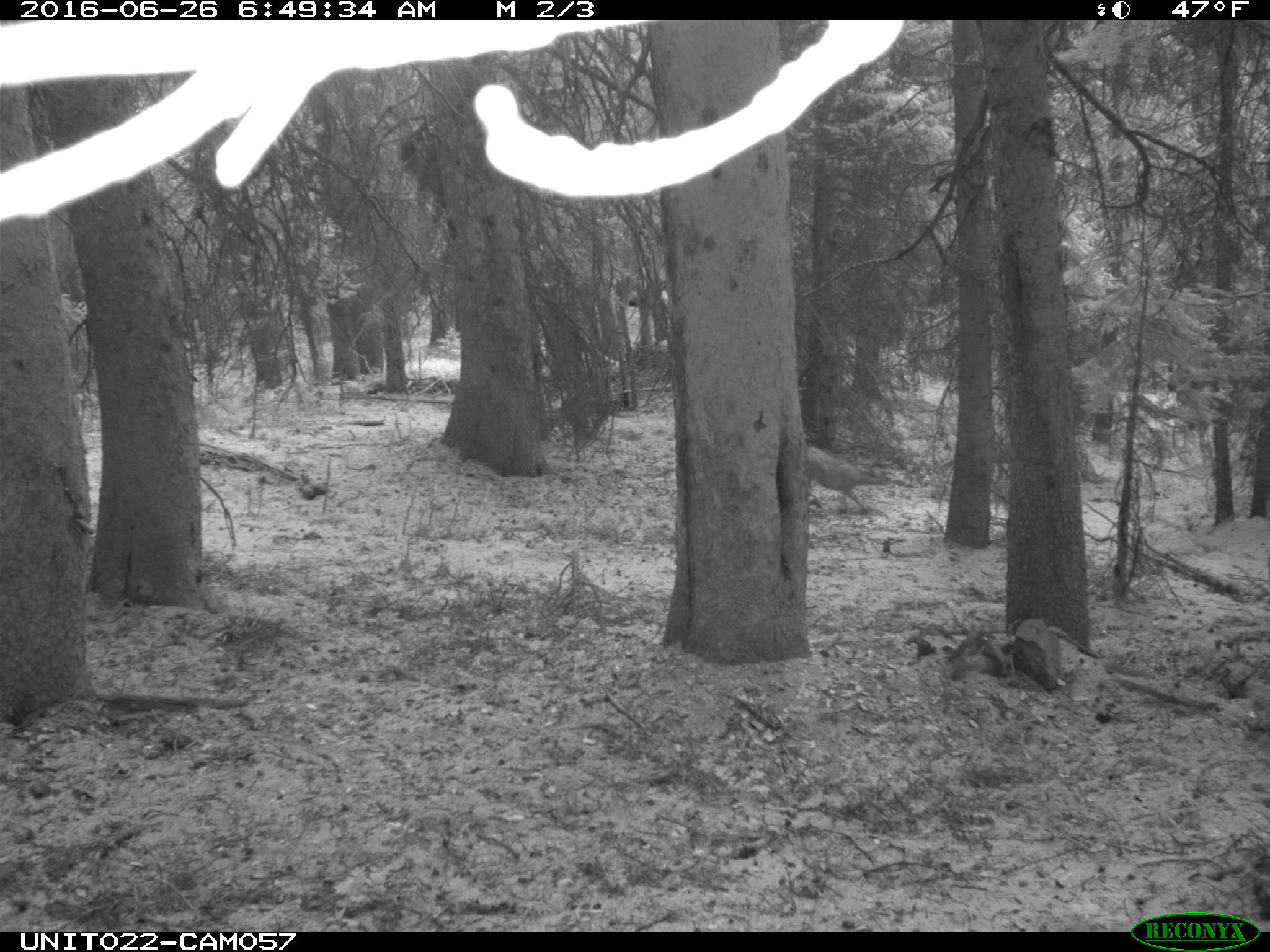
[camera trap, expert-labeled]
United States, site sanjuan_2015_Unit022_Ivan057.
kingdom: Animalia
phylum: Chordata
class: Mammalia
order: Artiodactyla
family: Cervidae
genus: Odocoileus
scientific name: Odocoileus hemionus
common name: mule deer